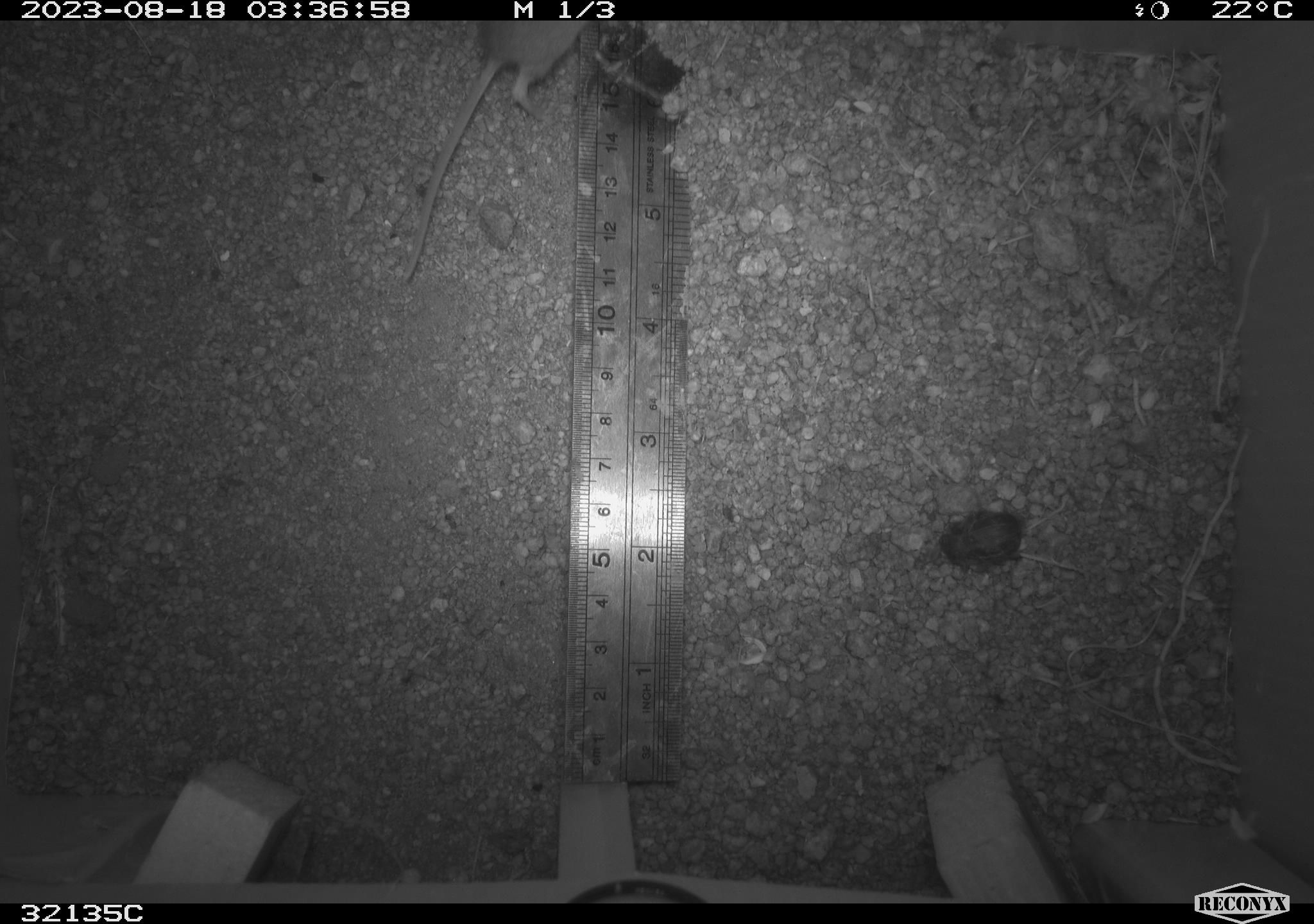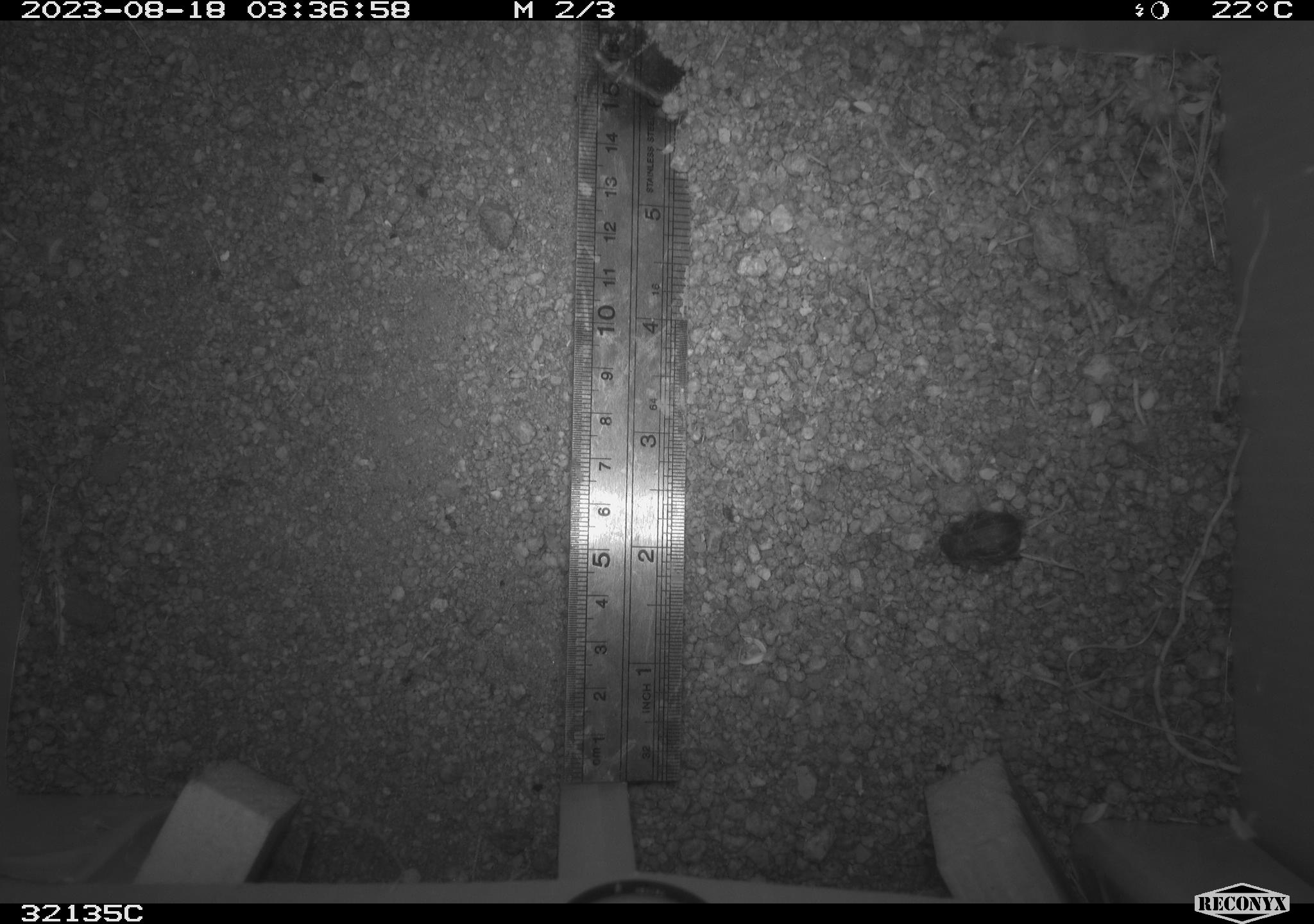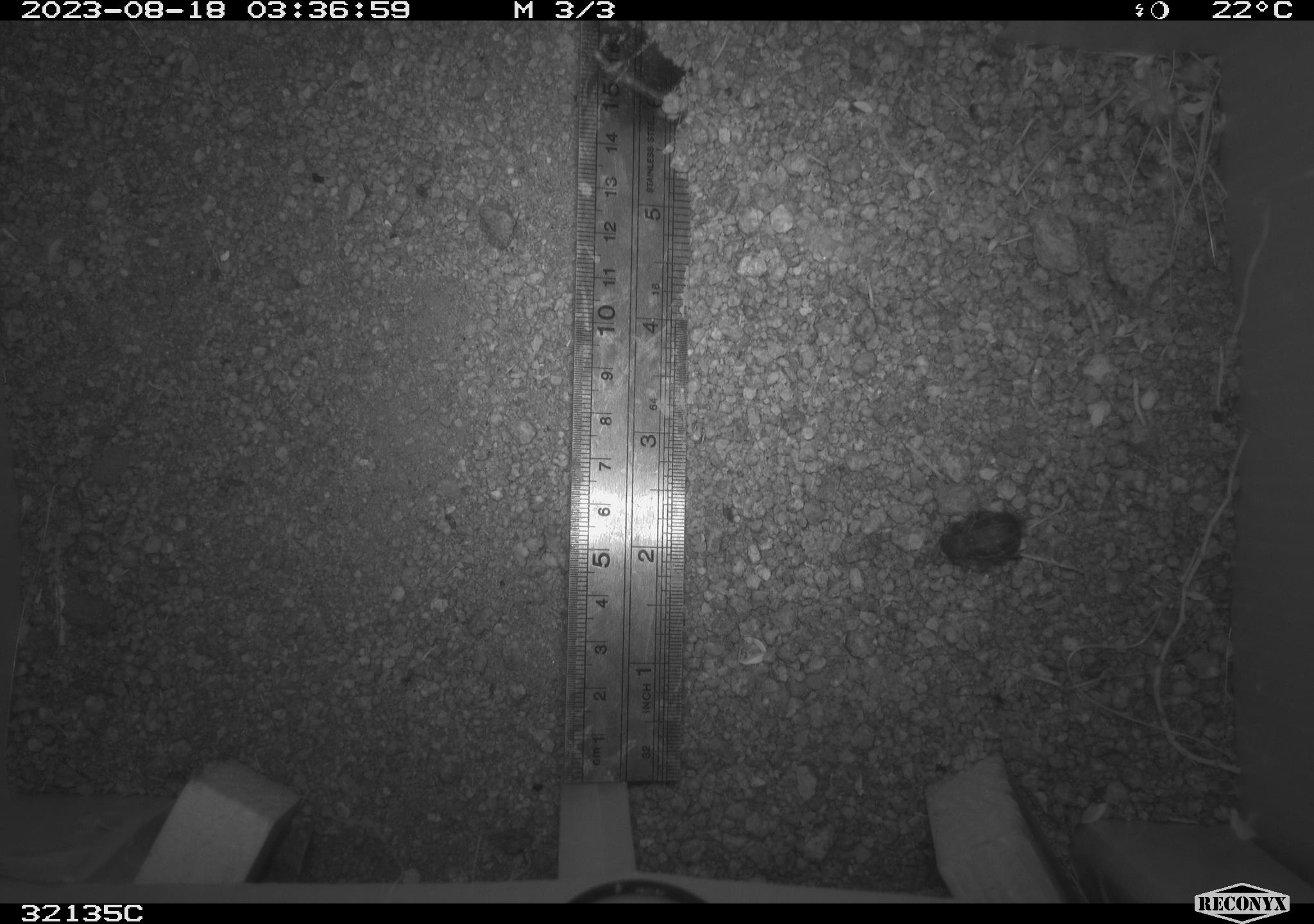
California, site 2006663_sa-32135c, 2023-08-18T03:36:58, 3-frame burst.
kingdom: Animalia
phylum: Chordata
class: Mammalia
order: Rodentia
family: Cricetidae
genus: Peromyscus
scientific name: Peromyscus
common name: deer mice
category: peromyscus species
Peromyscus species (deer mice) (Peromyscus).